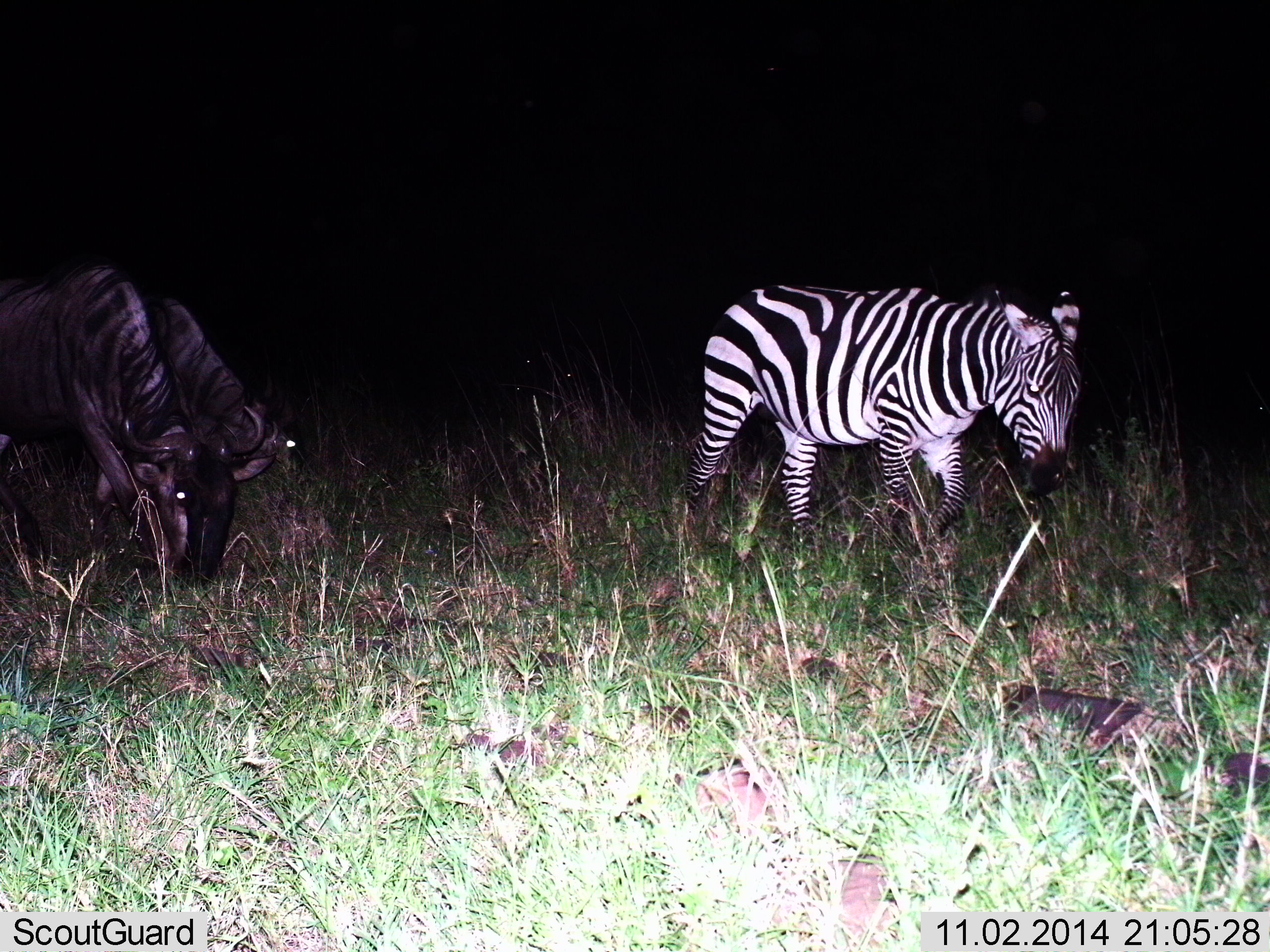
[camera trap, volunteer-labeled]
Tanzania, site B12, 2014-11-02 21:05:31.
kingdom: Animalia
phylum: Chordata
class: Mammalia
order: Artiodactyla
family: Bovidae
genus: Connochaetes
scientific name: Connochaetes taurinus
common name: blue wildebeest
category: wildebeest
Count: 2.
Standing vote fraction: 10%.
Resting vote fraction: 0%.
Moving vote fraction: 10%.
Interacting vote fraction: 10%.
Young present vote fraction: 0%.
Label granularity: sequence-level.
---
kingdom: Animalia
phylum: Chordata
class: Mammalia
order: Perissodactyla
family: Equidae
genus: Equus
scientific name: Equus quagga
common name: plains zebra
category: zebra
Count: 1.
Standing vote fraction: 9%.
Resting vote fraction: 0%.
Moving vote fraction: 91%.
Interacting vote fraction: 0%.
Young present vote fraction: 0%.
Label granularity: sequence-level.